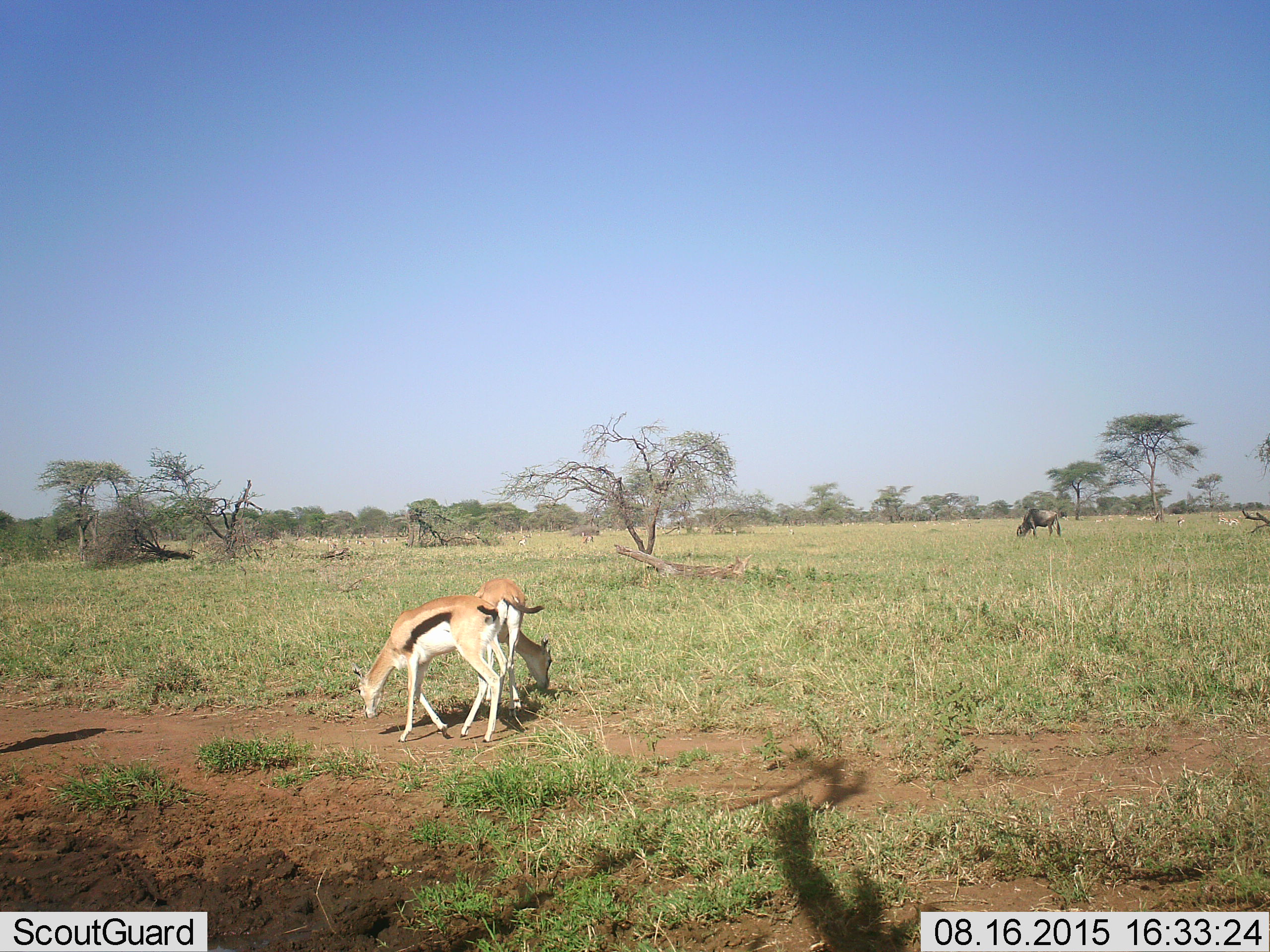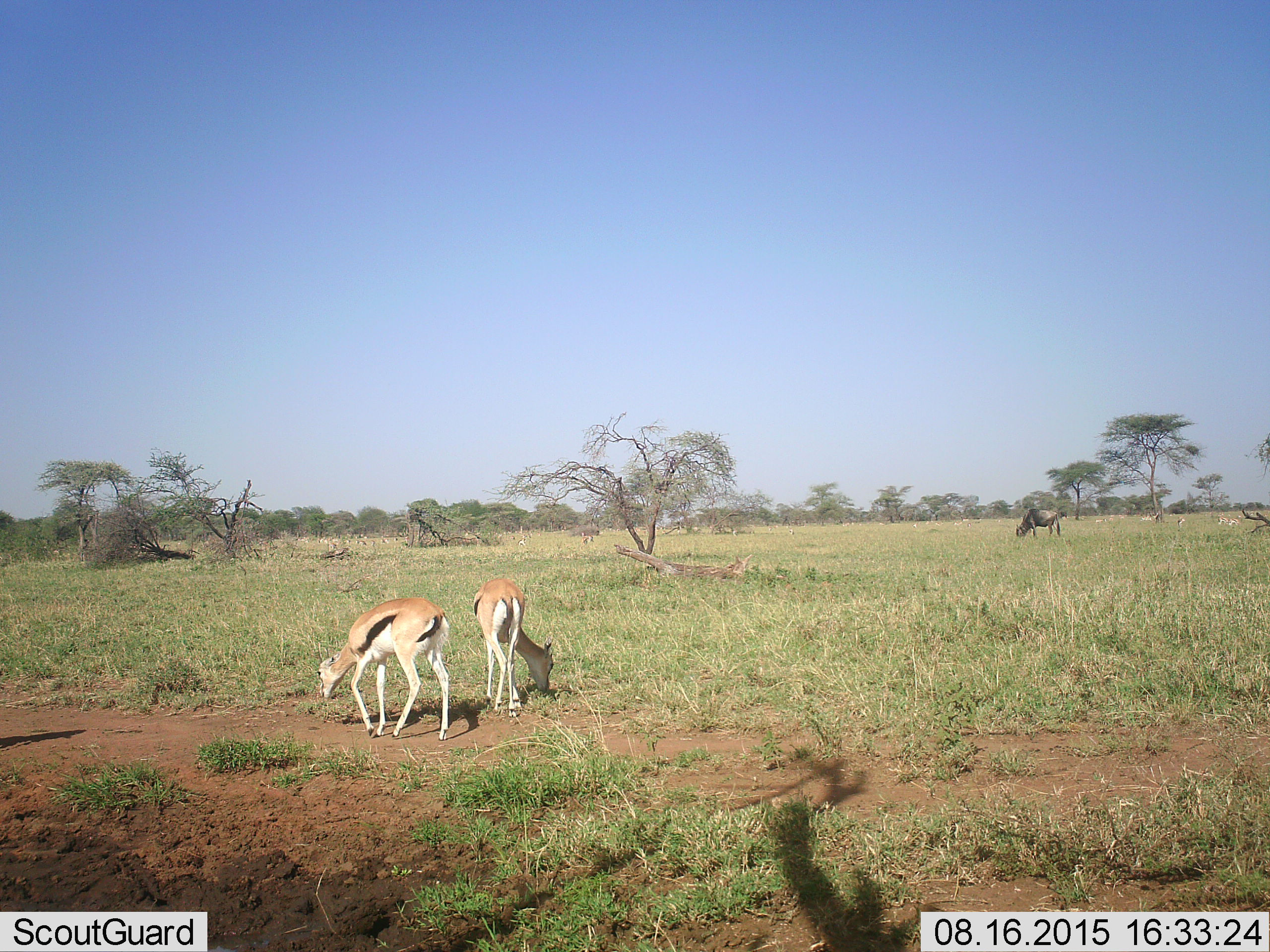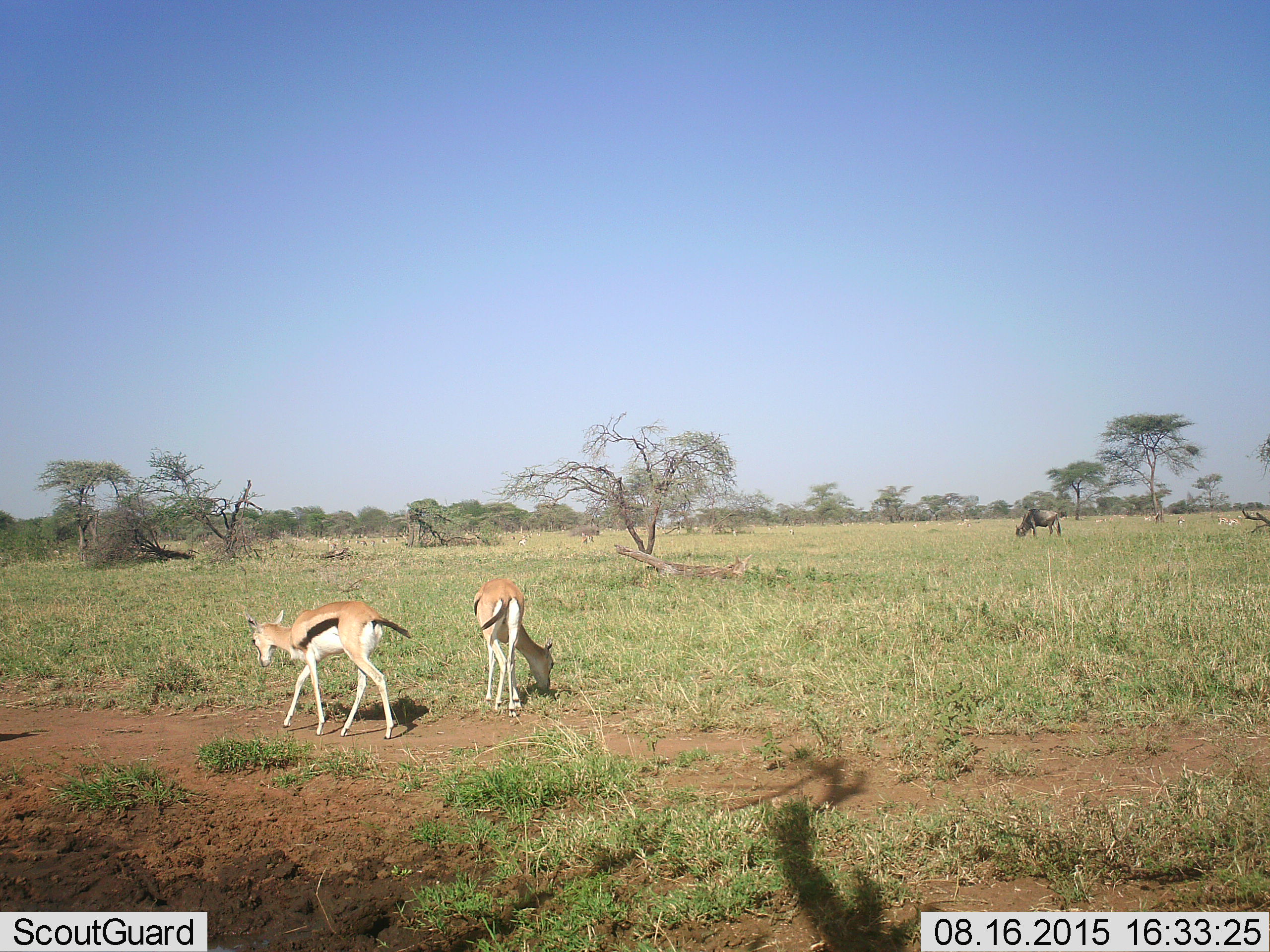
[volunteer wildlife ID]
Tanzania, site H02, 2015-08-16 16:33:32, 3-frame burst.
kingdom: Animalia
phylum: Chordata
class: Mammalia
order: Artiodactyla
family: Bovidae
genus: Eudorcas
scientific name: Eudorcas thomsonii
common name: thomson's gazelle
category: gazellethomsons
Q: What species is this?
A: Gazellethomsons (thomson's gazelle) (Eudorcas thomsonii).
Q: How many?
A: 7.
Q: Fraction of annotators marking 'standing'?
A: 40%.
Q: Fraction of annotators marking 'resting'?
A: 0%.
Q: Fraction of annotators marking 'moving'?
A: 20%.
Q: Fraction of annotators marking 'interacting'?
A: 10%.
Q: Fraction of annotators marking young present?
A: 0%.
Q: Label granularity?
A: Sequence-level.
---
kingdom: Animalia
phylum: Chordata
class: Mammalia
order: Artiodactyla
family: Bovidae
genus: Connochaetes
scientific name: Connochaetes taurinus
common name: blue wildebeest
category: wildebeest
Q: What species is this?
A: Wildebeest (blue wildebeest) (Connochaetes taurinus).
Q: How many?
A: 1.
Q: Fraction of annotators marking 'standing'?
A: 20%.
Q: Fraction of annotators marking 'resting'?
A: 0%.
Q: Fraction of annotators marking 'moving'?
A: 0%.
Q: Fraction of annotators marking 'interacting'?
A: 0%.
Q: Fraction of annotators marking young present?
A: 0%.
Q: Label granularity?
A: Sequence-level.